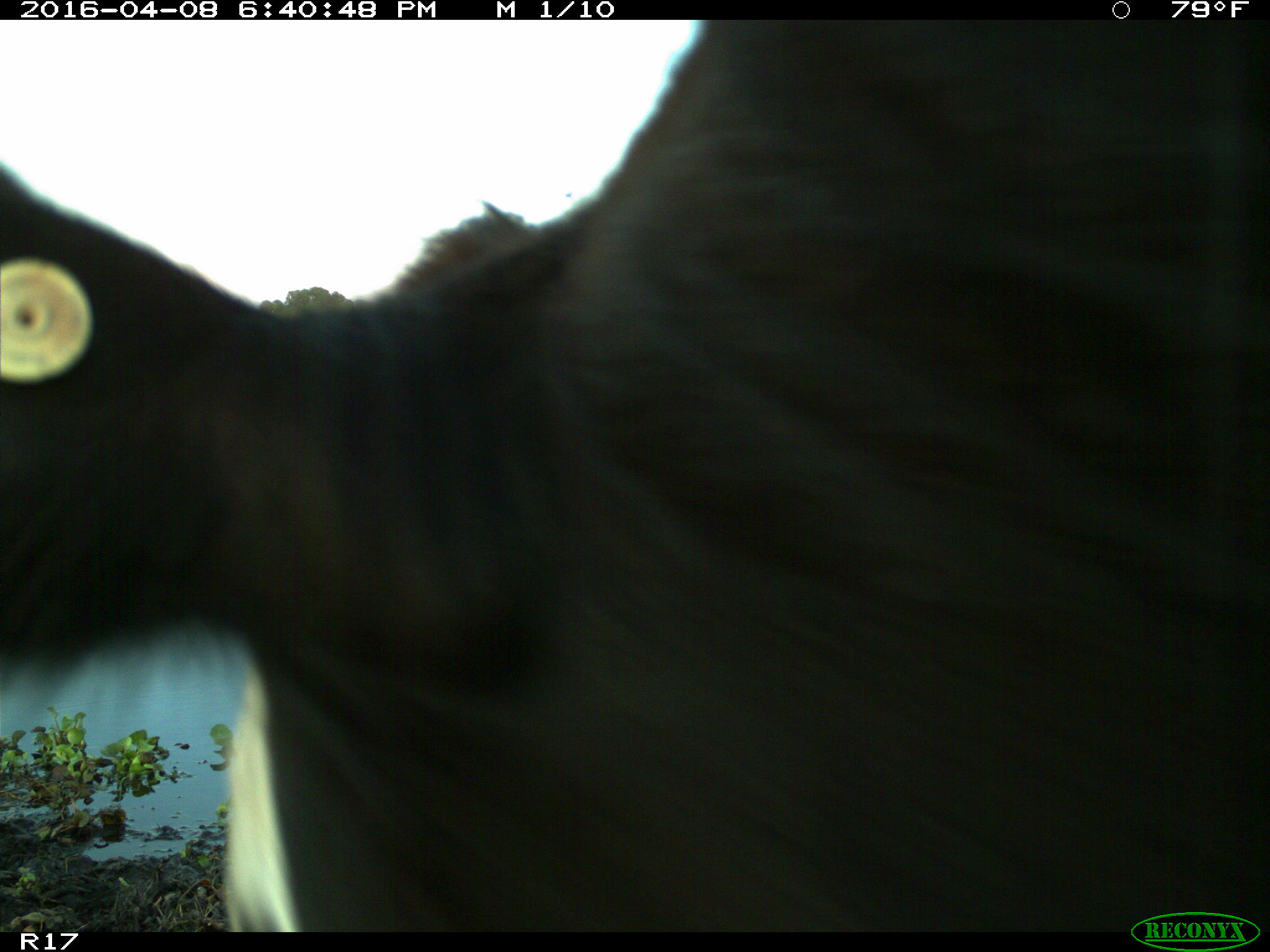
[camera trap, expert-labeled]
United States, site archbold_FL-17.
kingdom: Animalia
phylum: Chordata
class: Mammalia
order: Artiodactyla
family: Bovidae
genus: Bos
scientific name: Bos taurus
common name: domestic cow